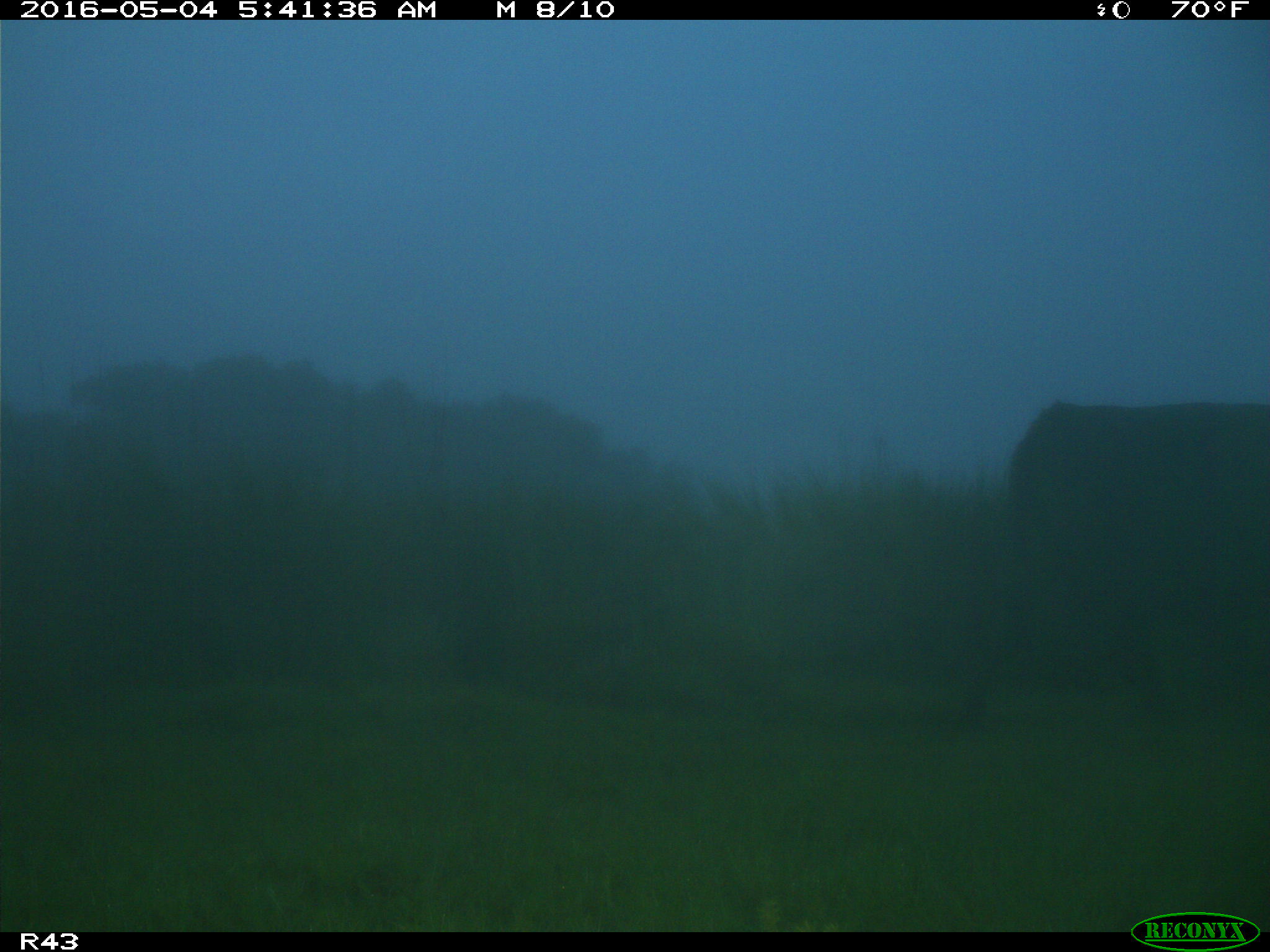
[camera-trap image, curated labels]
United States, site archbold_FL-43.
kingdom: Animalia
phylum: Chordata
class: Mammalia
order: Artiodactyla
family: Bovidae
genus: Bos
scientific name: Bos taurus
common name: domestic cow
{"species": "Bos taurus (domestic cow)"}